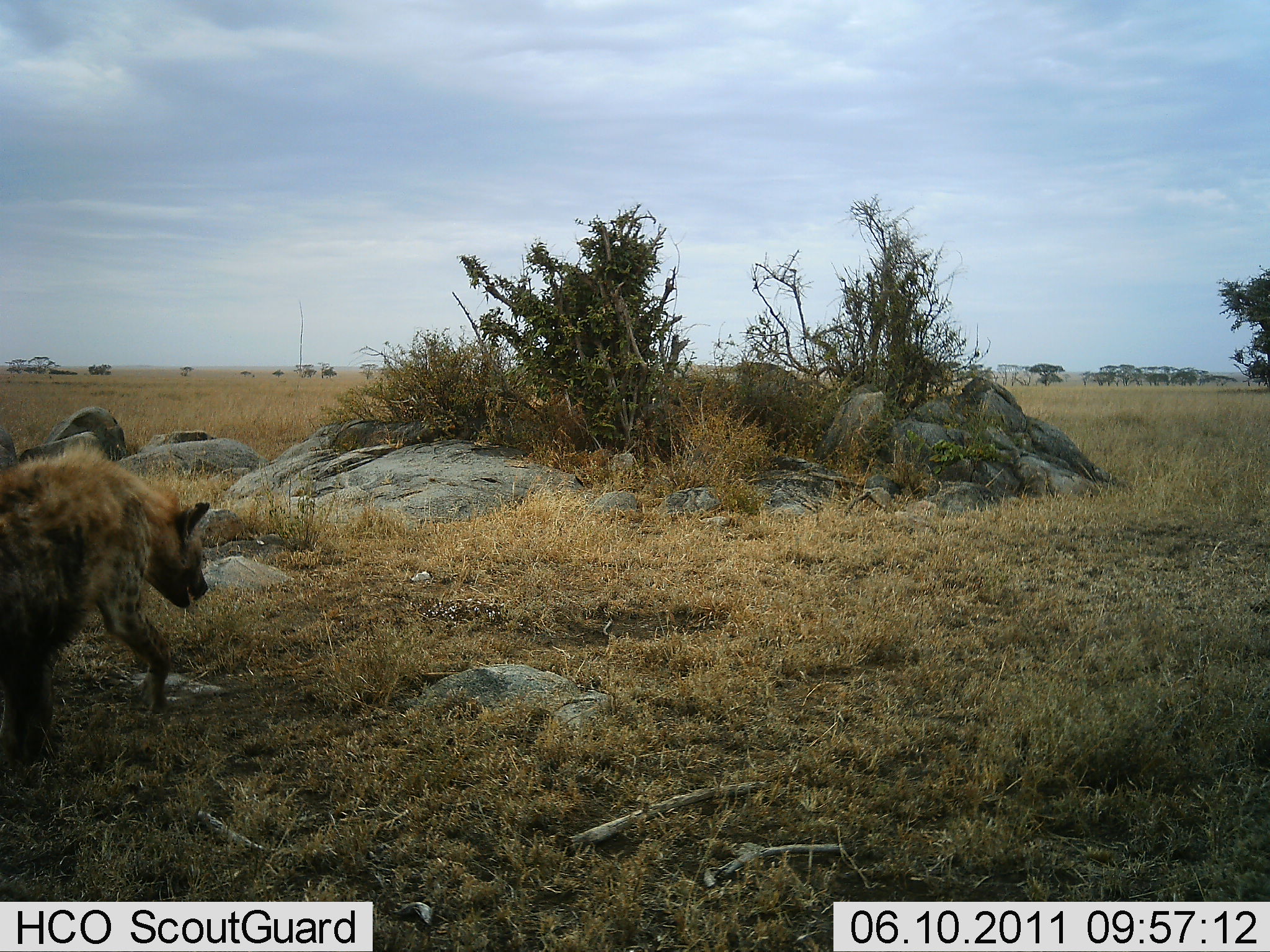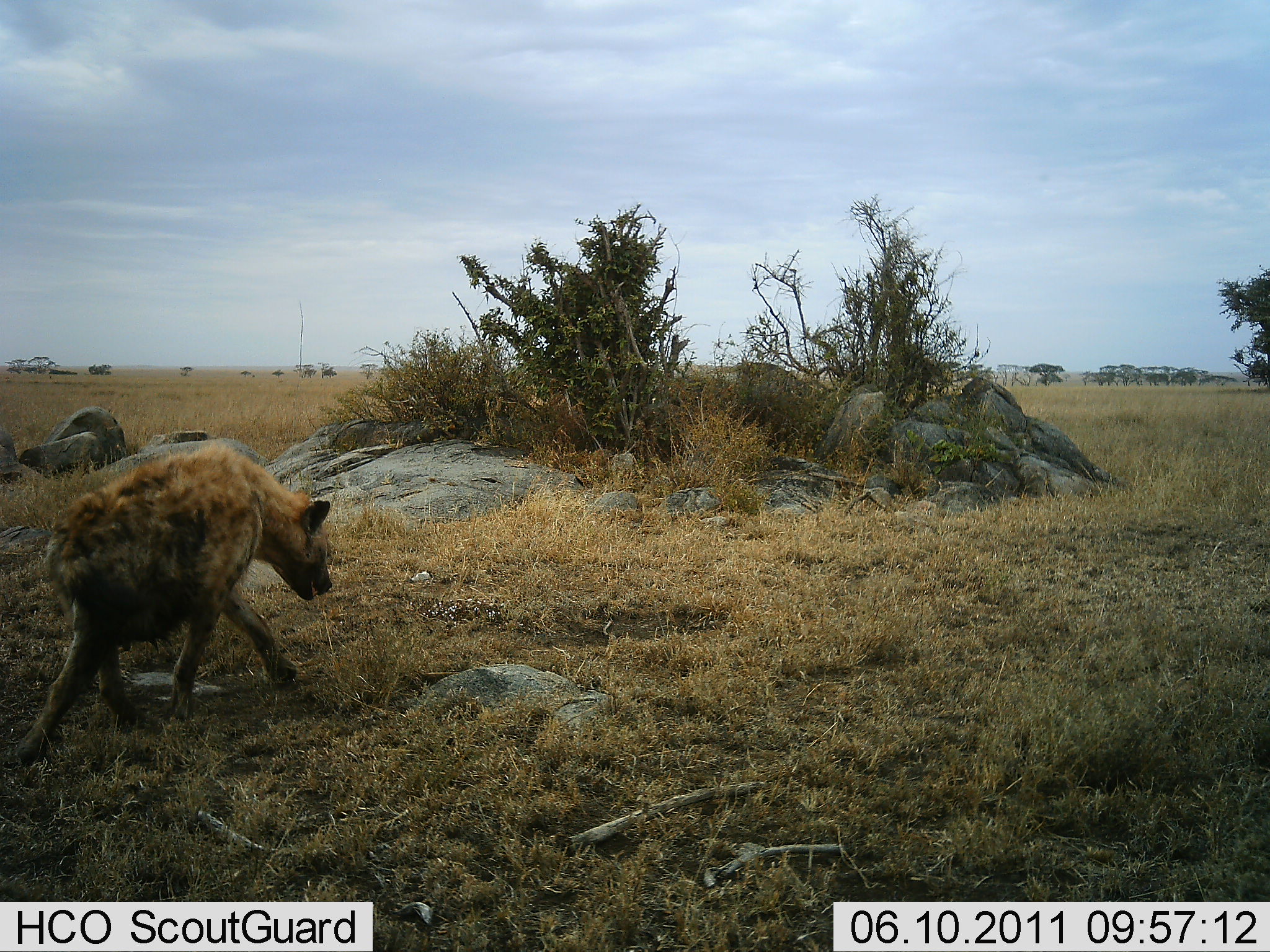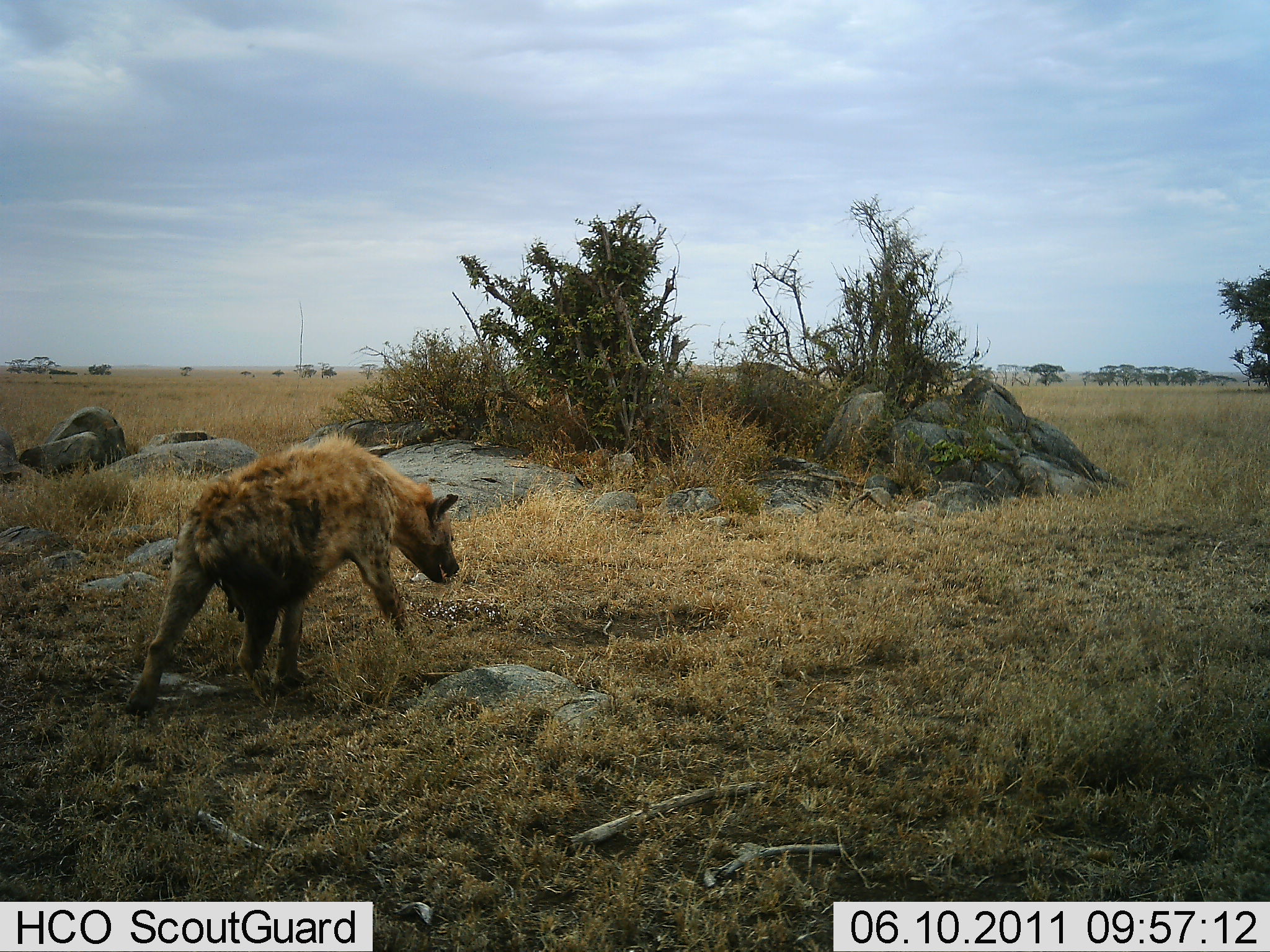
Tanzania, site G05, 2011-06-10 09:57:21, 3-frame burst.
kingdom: Animalia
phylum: Chordata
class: Mammalia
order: Carnivora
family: Hyaenidae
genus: Crocuta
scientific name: Crocuta crocuta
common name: spotted hyena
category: hyenaspotted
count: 1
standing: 0%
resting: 0%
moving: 100%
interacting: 0%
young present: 0%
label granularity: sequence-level